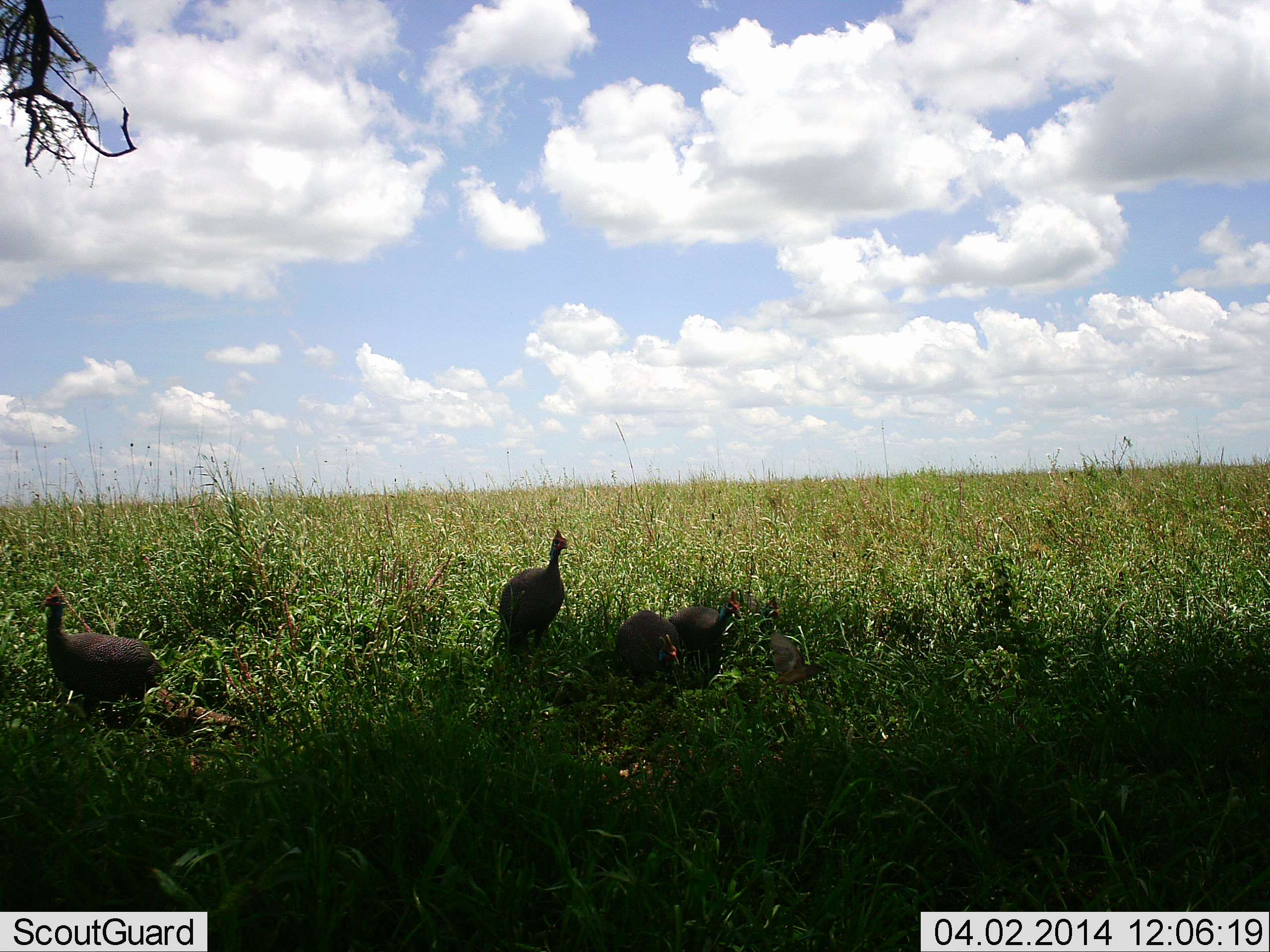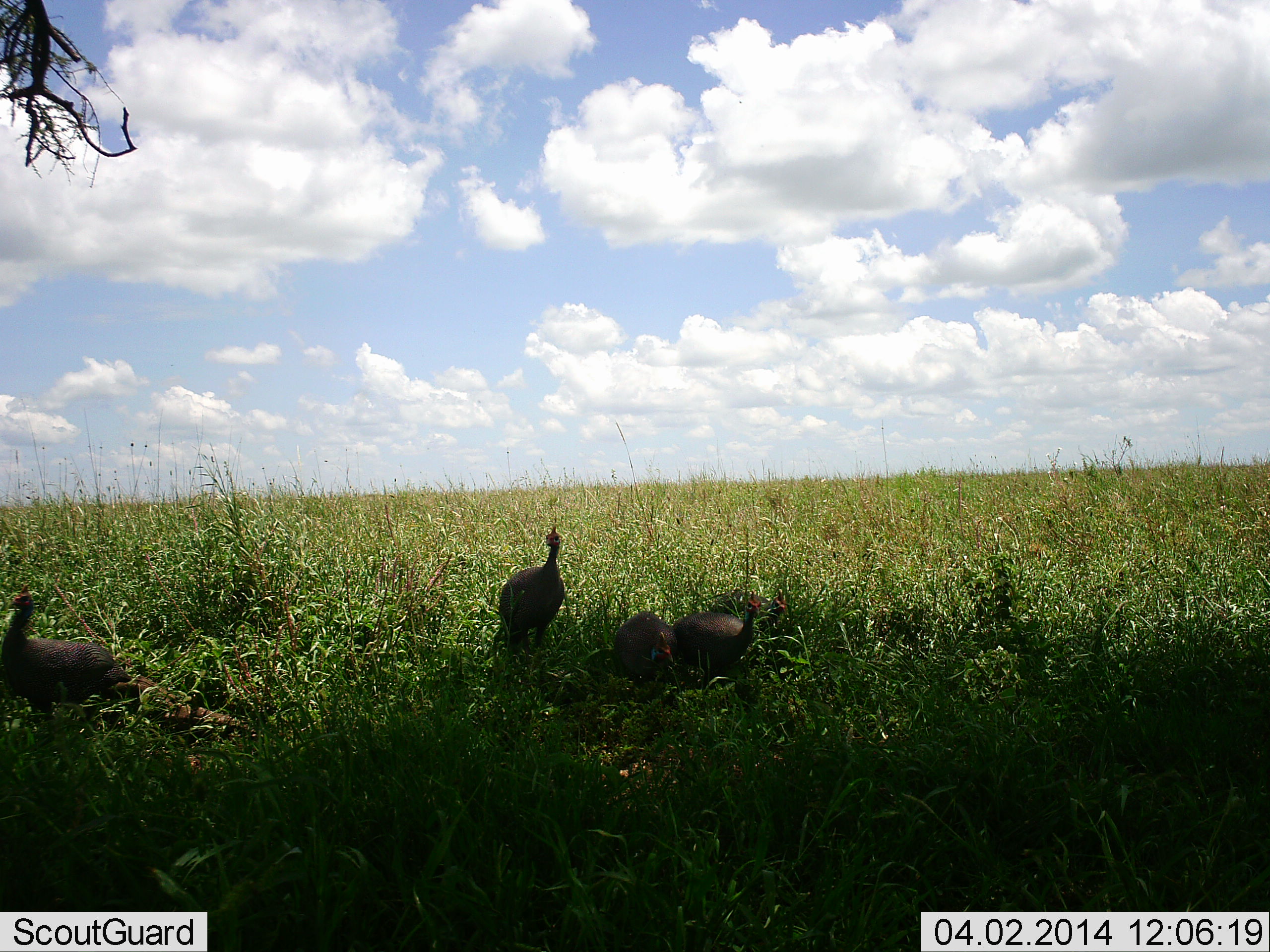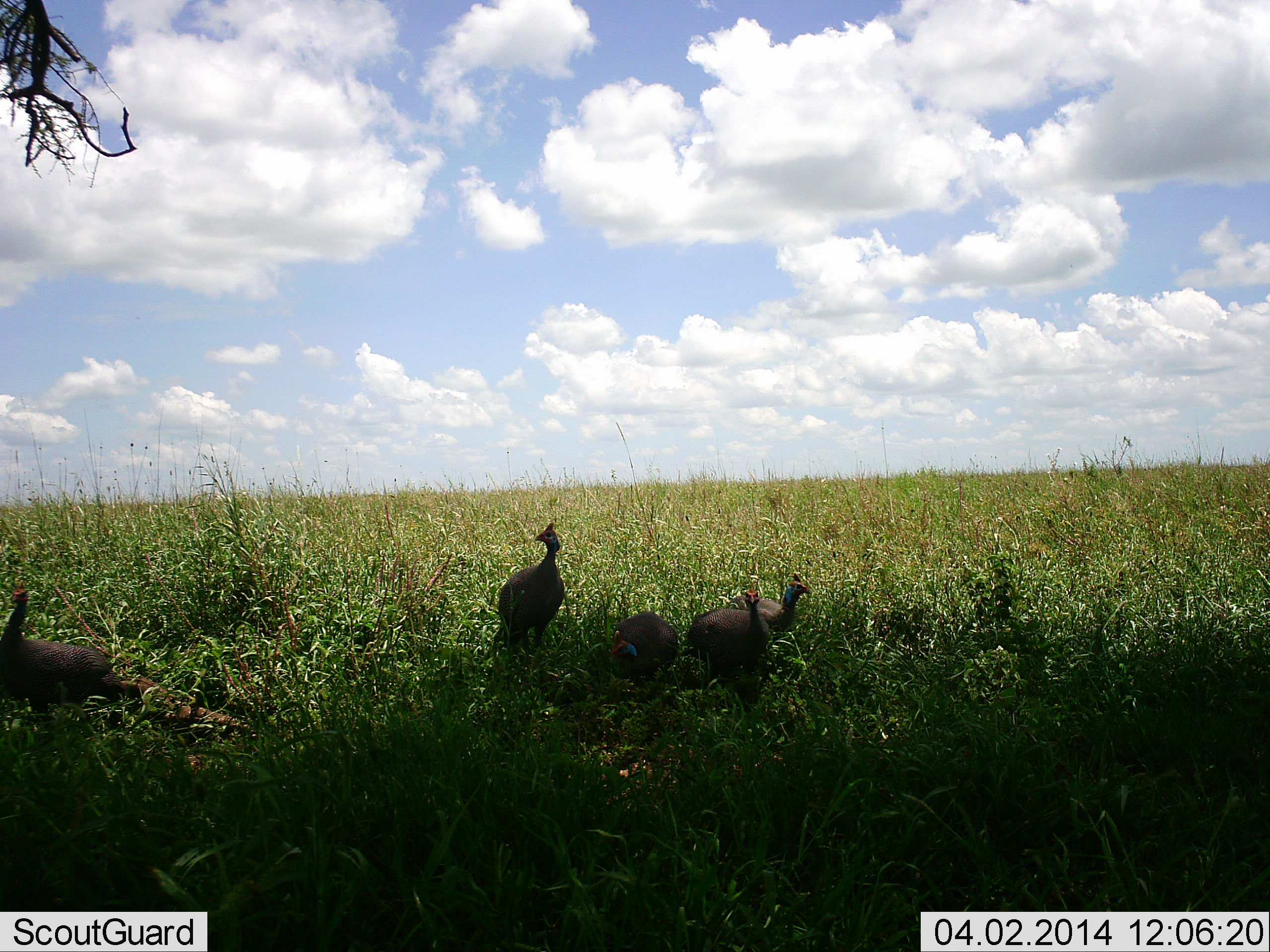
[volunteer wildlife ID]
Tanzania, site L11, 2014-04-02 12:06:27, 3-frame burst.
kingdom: Animalia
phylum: Chordata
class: Aves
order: Galliformes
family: Numididae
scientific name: Numididae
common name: guinea fowl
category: guineafowl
Guineafowl (guinea fowl) (Numididae), count 5. Behavior (volunteer vote fractions): standing 70%, resting 10%, moving 80%, interacting 0%. Young present (vote fraction): 0%. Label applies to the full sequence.